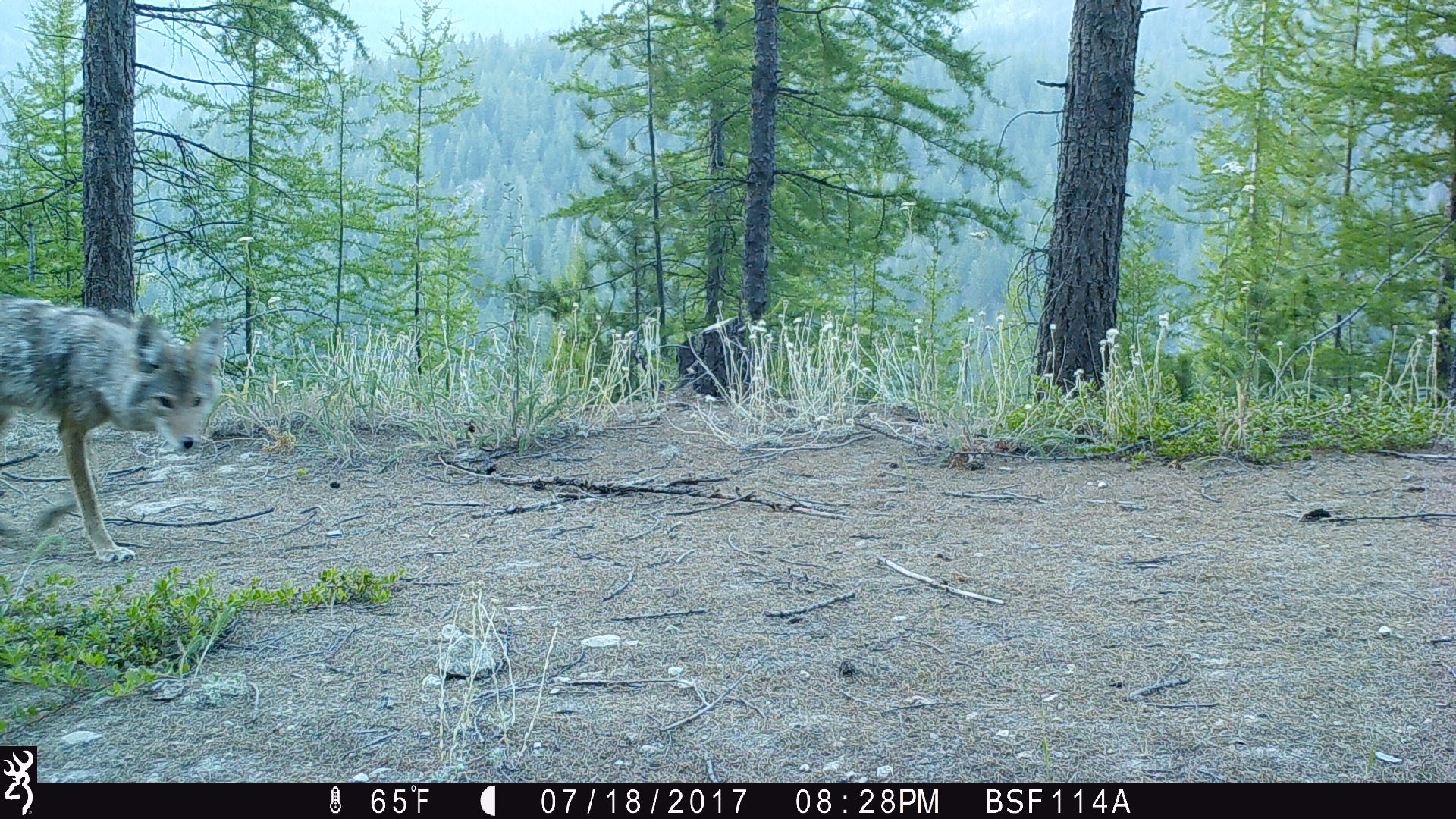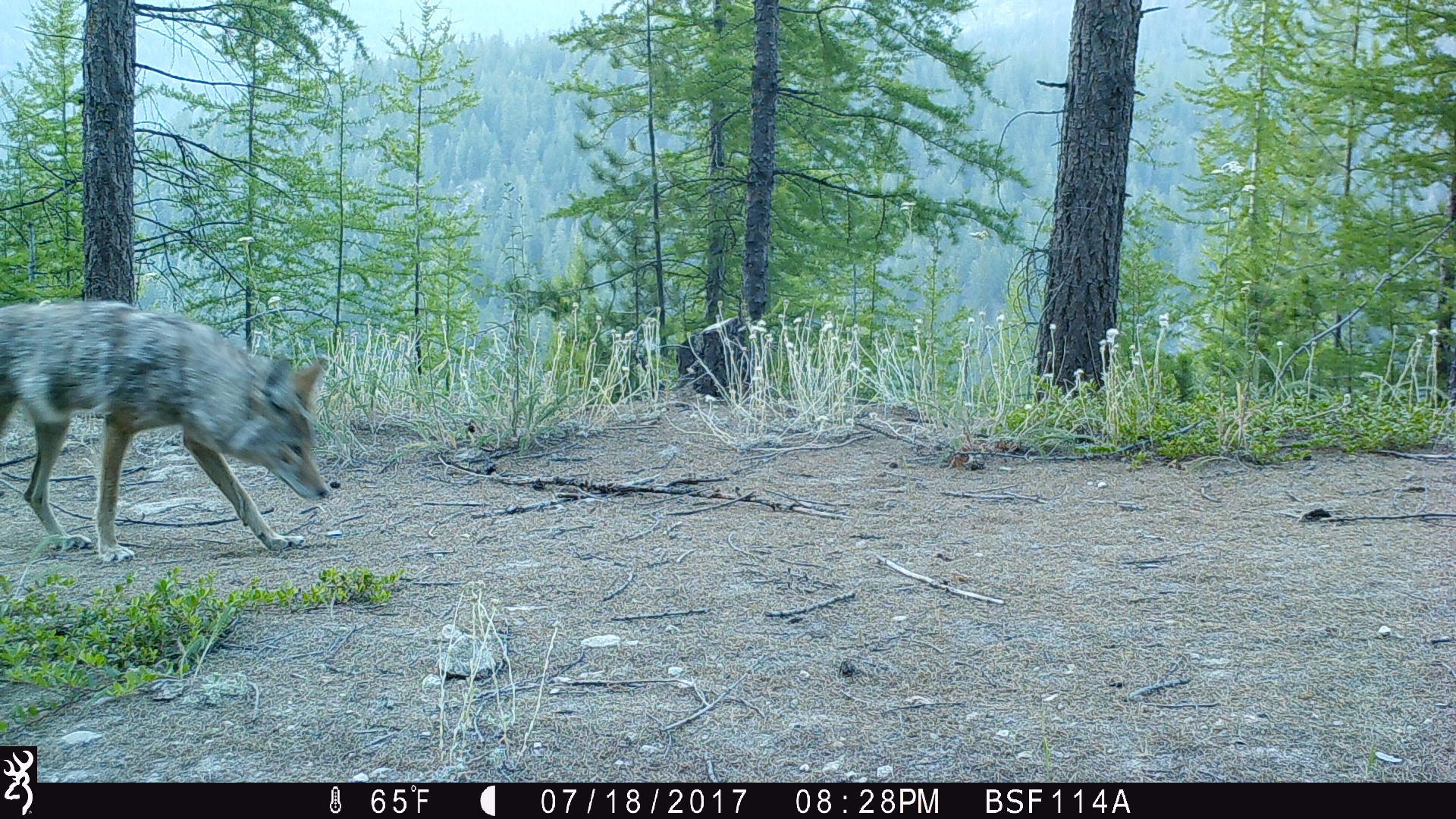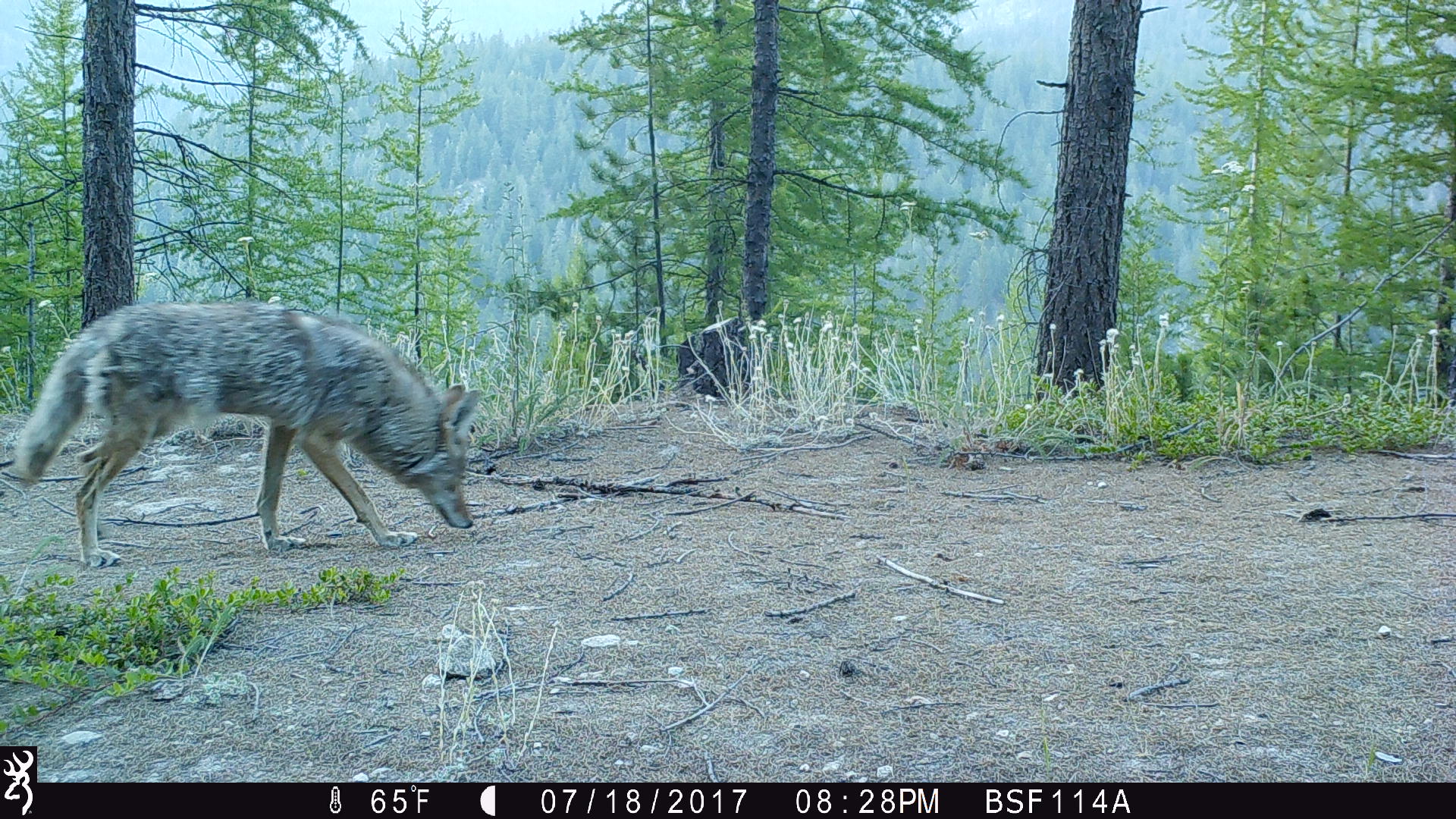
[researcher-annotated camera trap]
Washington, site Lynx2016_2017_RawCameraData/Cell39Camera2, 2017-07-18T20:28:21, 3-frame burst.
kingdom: Animalia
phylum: Chordata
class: Mammalia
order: Carnivora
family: Canidae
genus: Canis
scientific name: Canis latrans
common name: coyote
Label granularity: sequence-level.